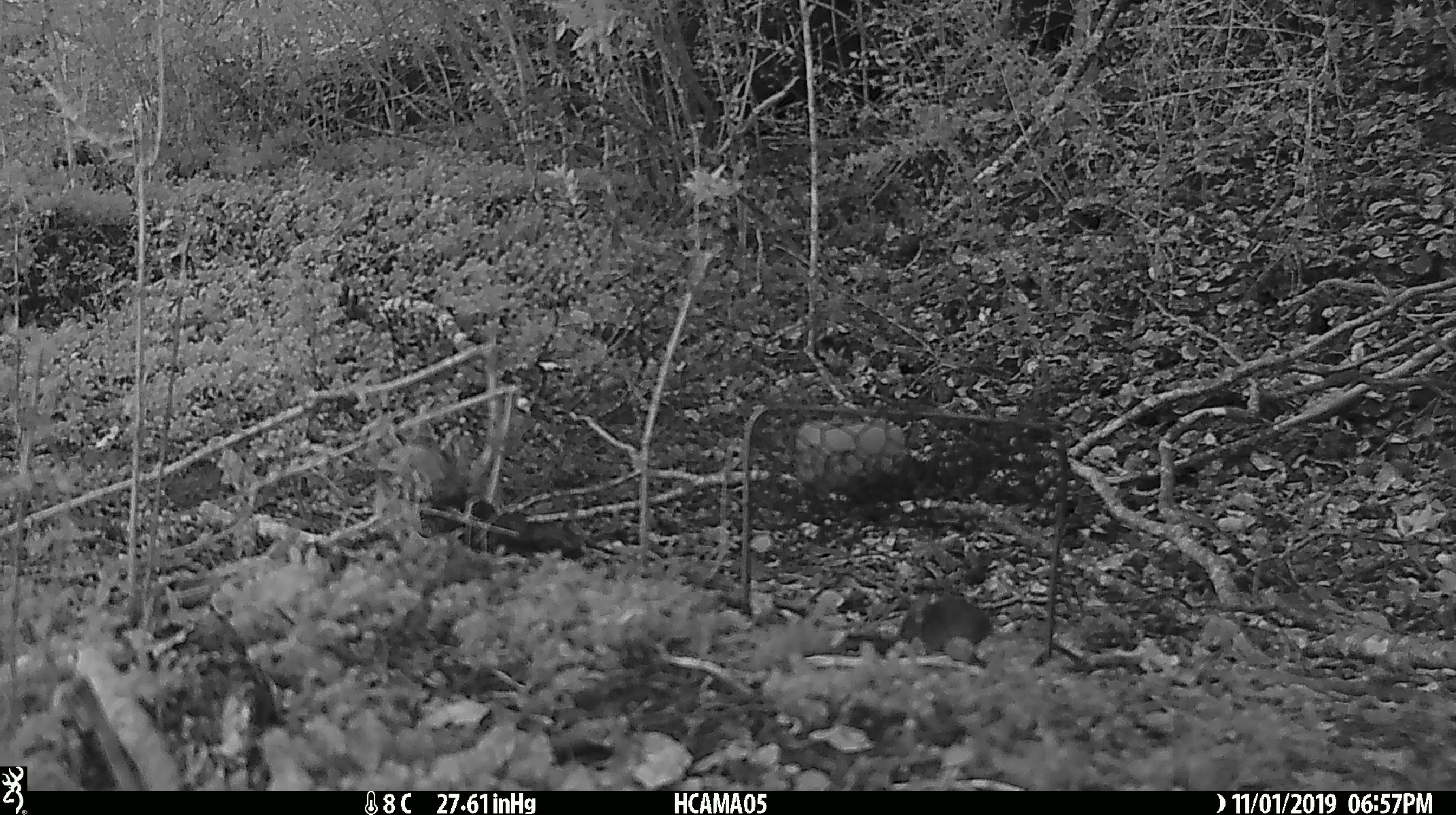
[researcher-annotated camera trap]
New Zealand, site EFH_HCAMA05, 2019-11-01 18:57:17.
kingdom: Animalia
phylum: Chordata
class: Mammalia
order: Rodentia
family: Muridae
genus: Mus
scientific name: Mus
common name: mouse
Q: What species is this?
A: Mouse (Mus).